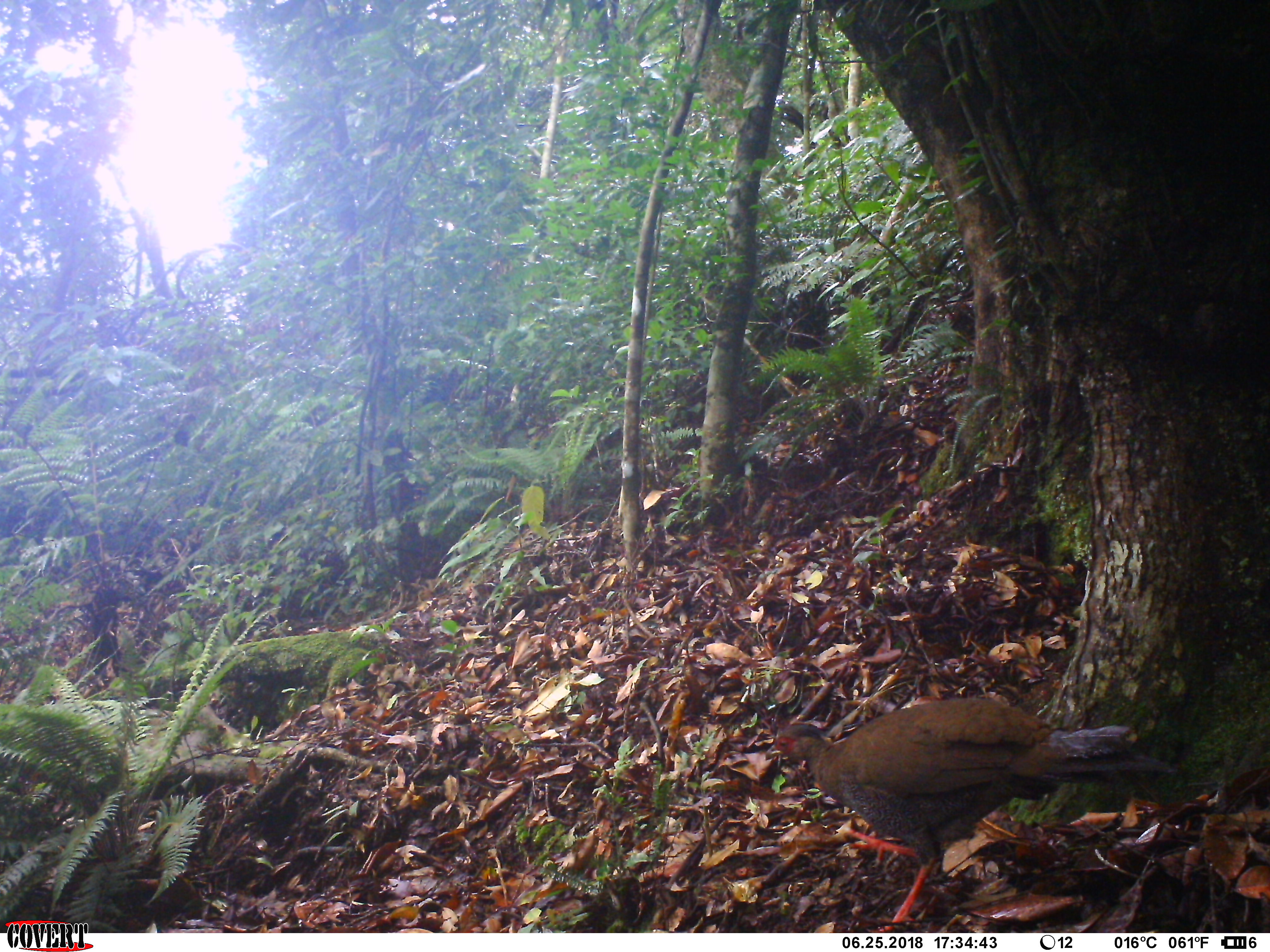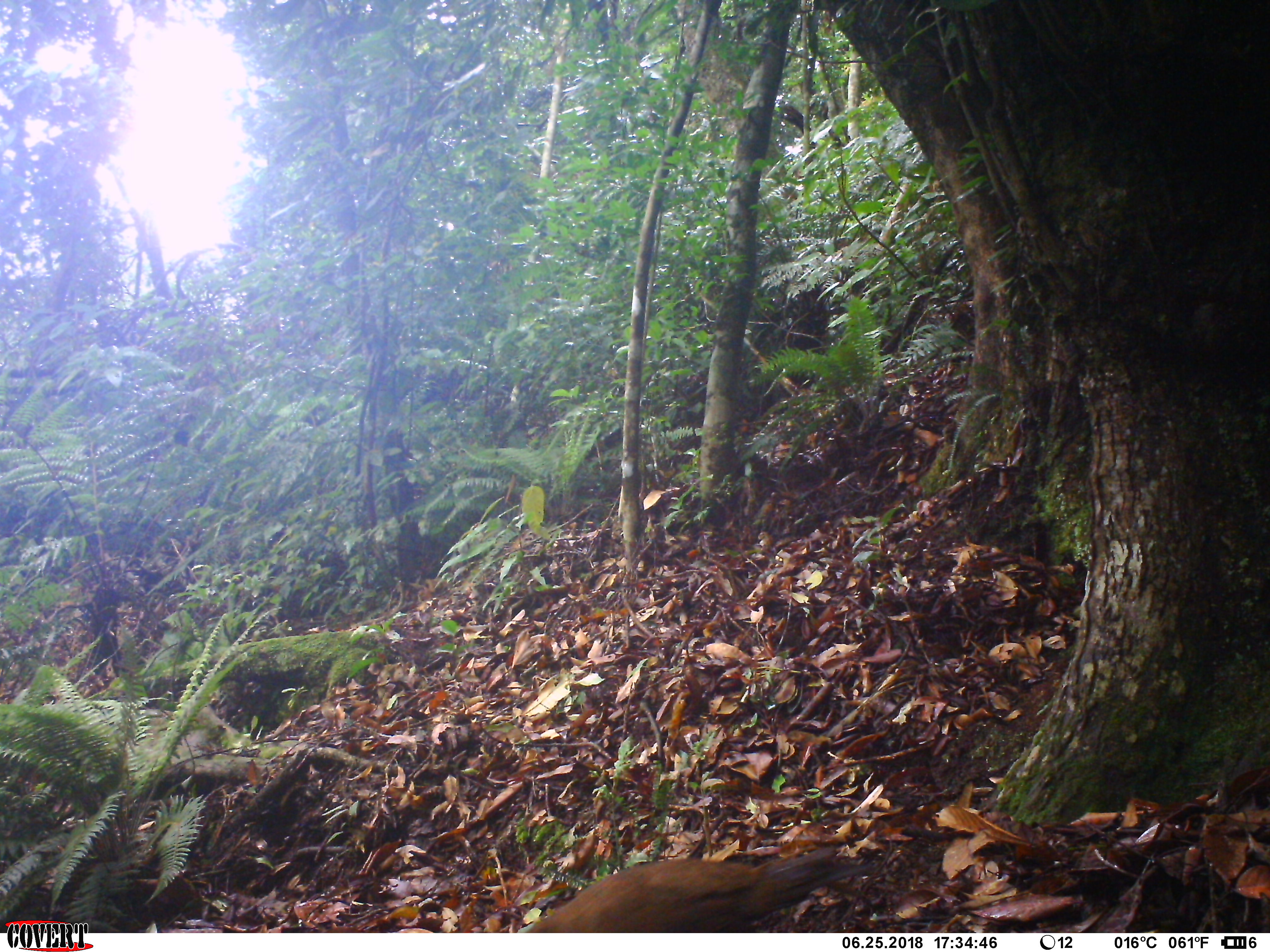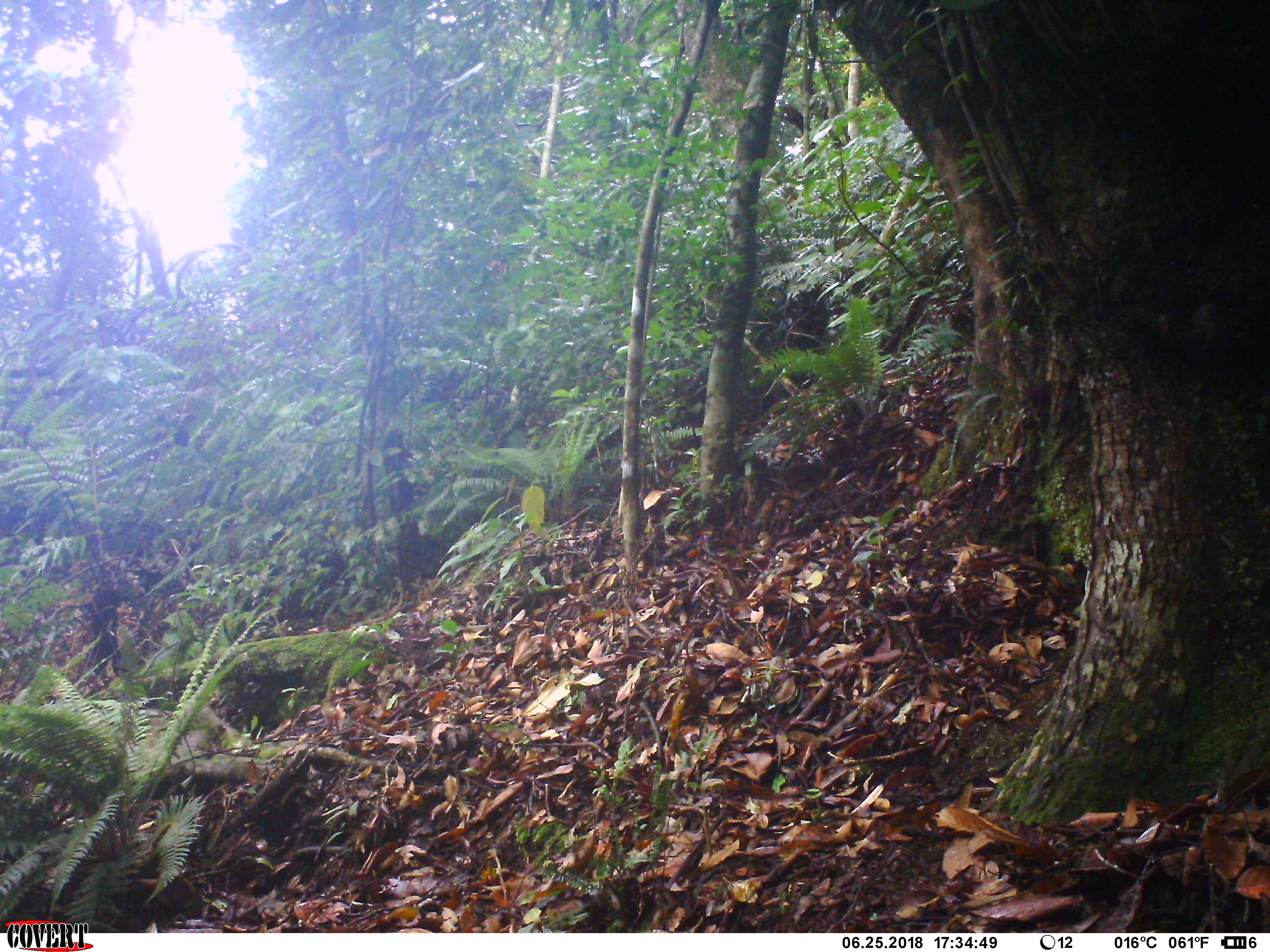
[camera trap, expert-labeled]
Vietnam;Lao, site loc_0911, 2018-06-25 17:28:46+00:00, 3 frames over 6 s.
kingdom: Animalia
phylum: Chordata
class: Aves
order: Galliformes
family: Phasianidae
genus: Lophura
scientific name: Lophura nycthemera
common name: silver pheasant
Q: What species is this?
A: Silver pheasant (Lophura nycthemera).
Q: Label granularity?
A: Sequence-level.